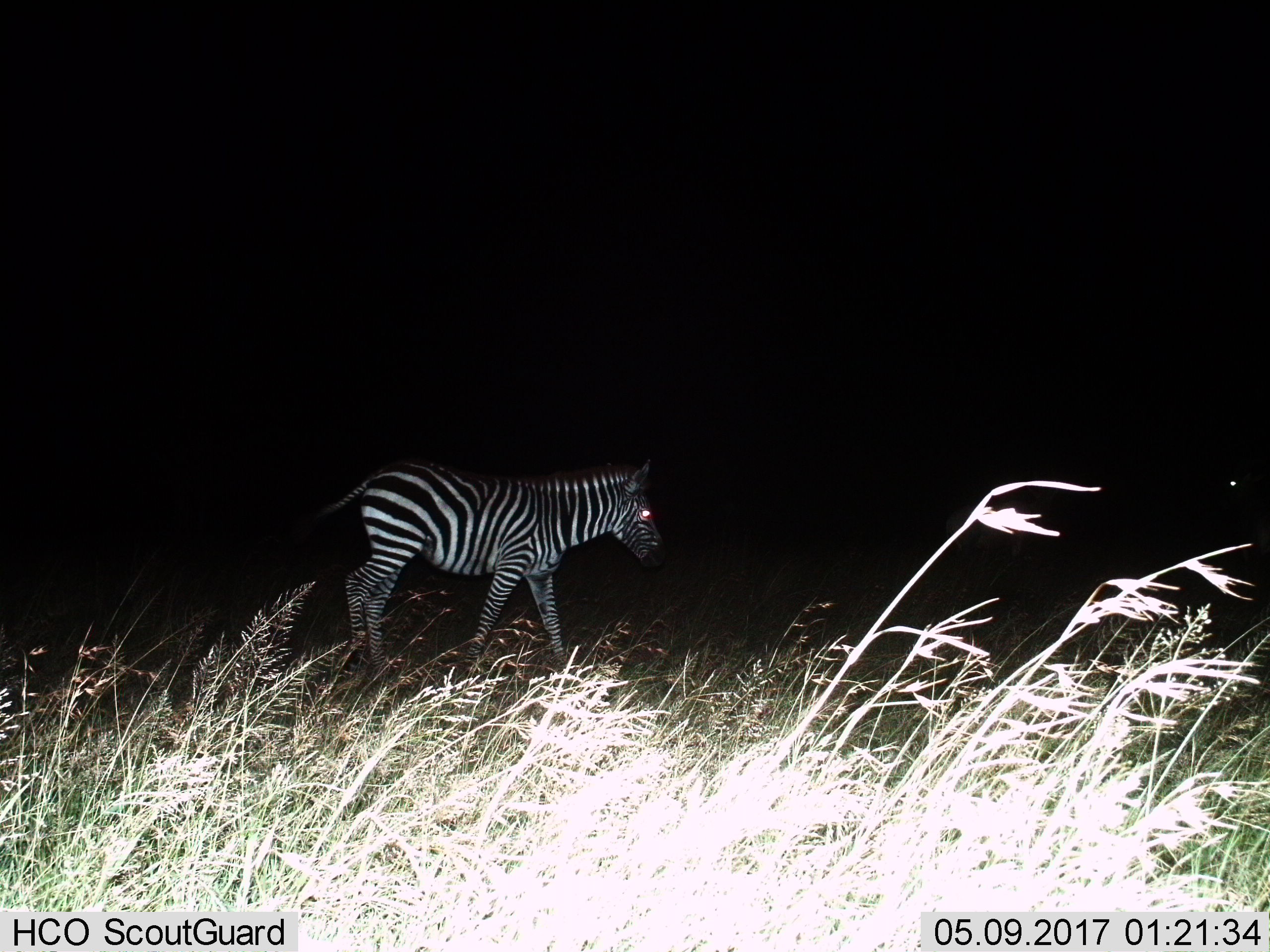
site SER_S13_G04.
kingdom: Animalia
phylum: Chordata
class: Mammalia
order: Perissodactyla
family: Equidae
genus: Equus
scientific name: Equus quagga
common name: plains zebra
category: zebraplains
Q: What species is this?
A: Zebraplains (plains zebra) (Equus quagga).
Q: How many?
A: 1.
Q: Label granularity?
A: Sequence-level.